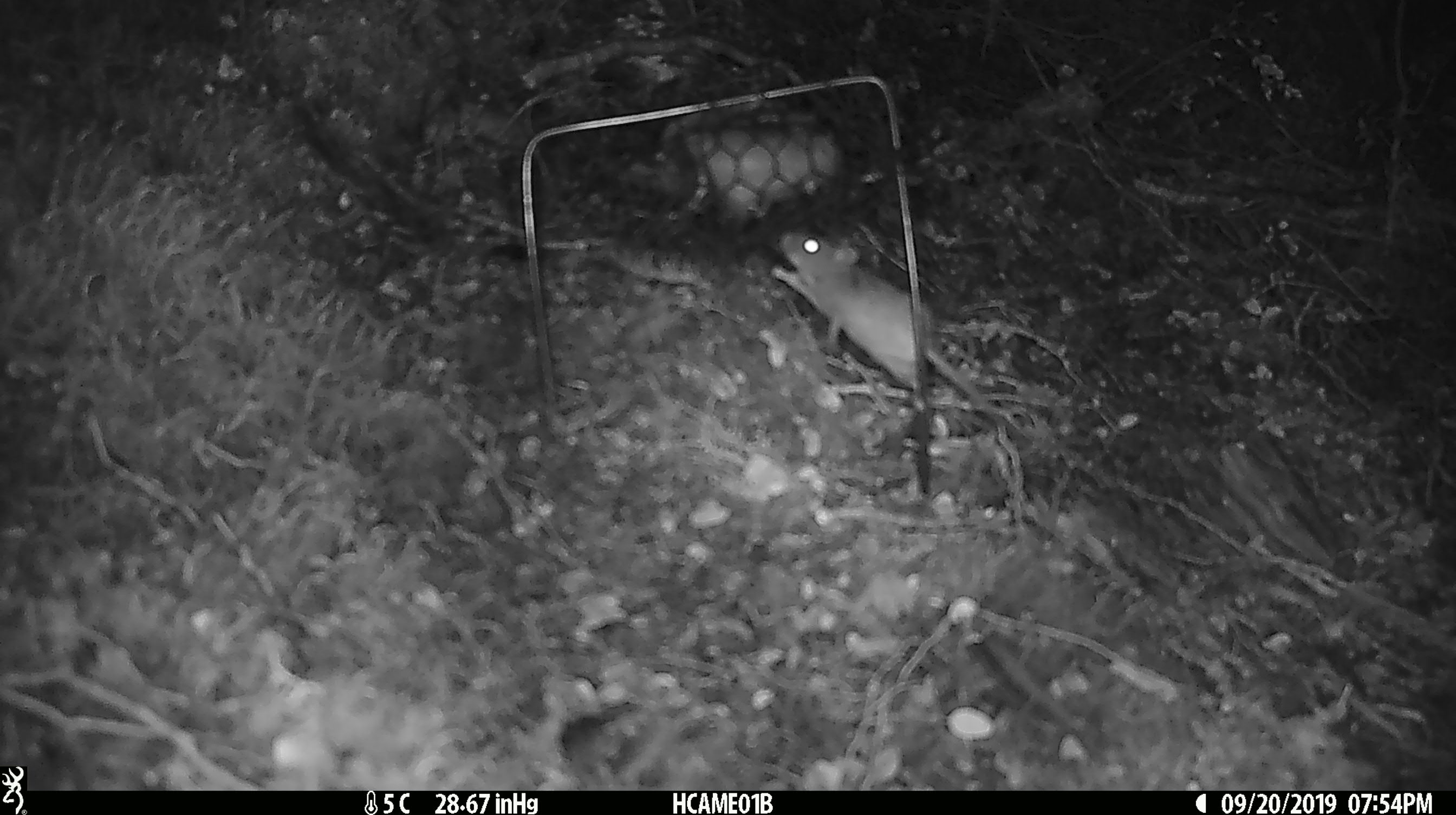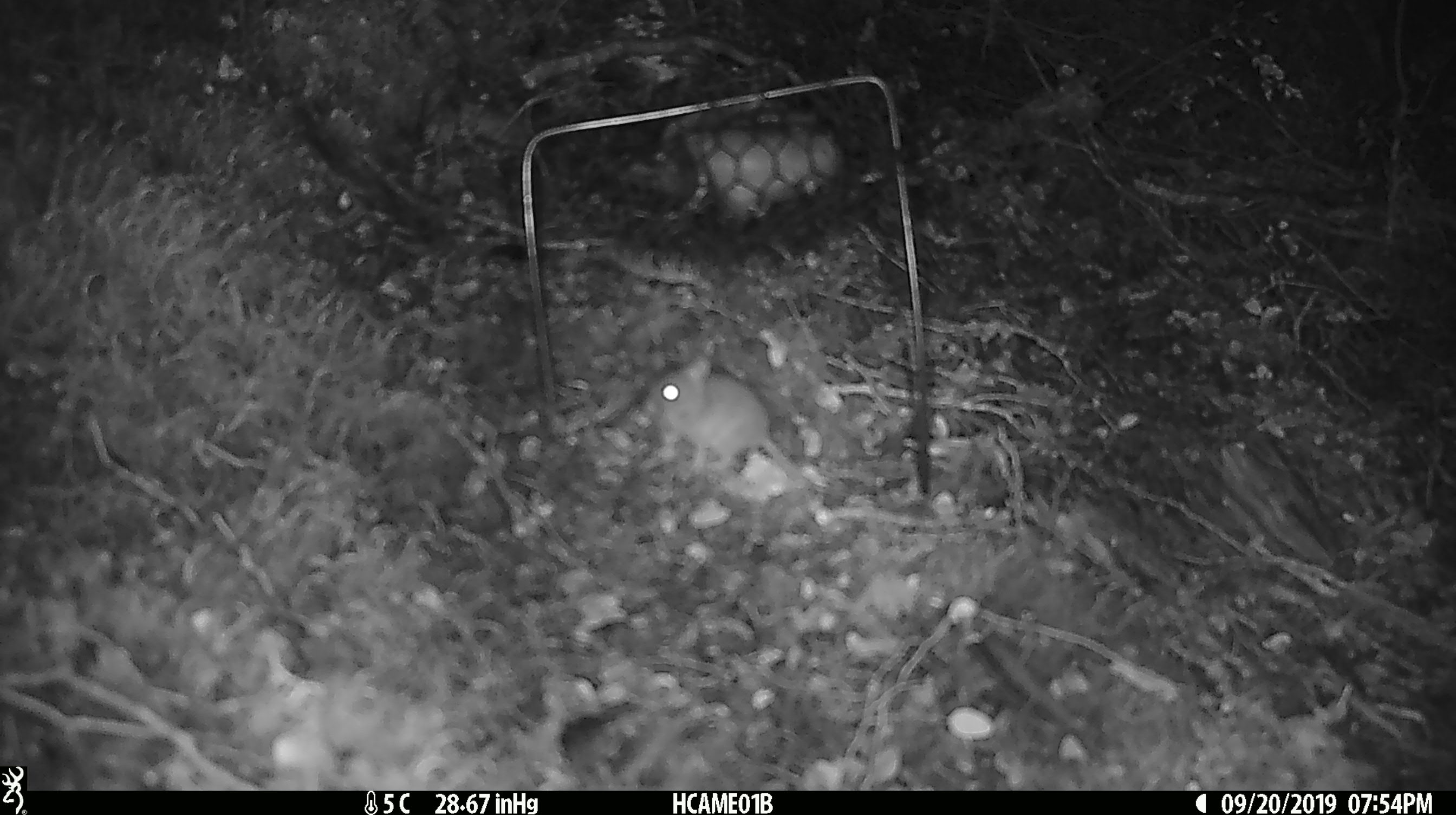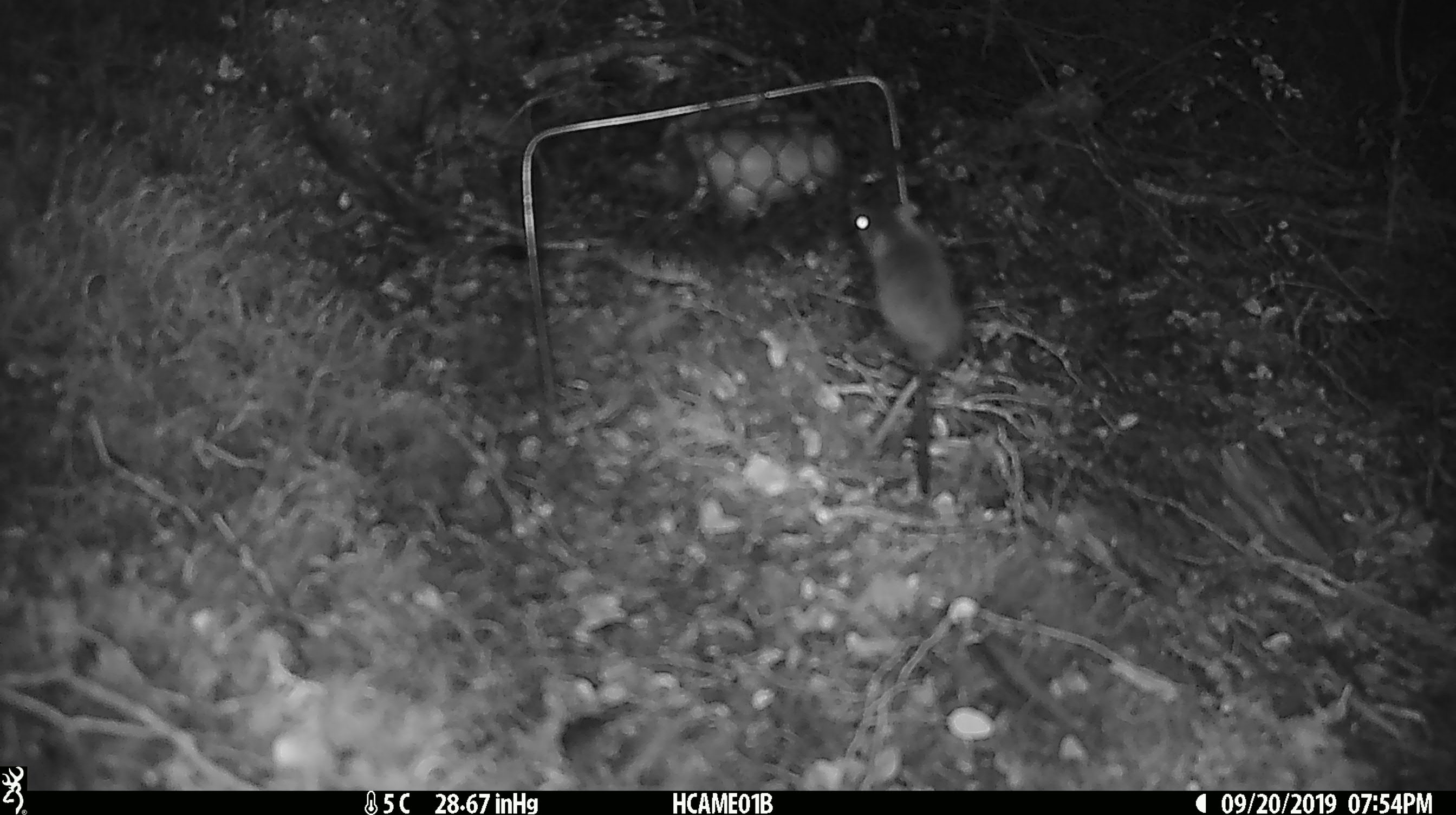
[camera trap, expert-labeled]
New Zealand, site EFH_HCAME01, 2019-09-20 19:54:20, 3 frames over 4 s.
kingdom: Animalia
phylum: Chordata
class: Mammalia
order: Rodentia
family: Muridae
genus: Mus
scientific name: Mus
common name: mouse